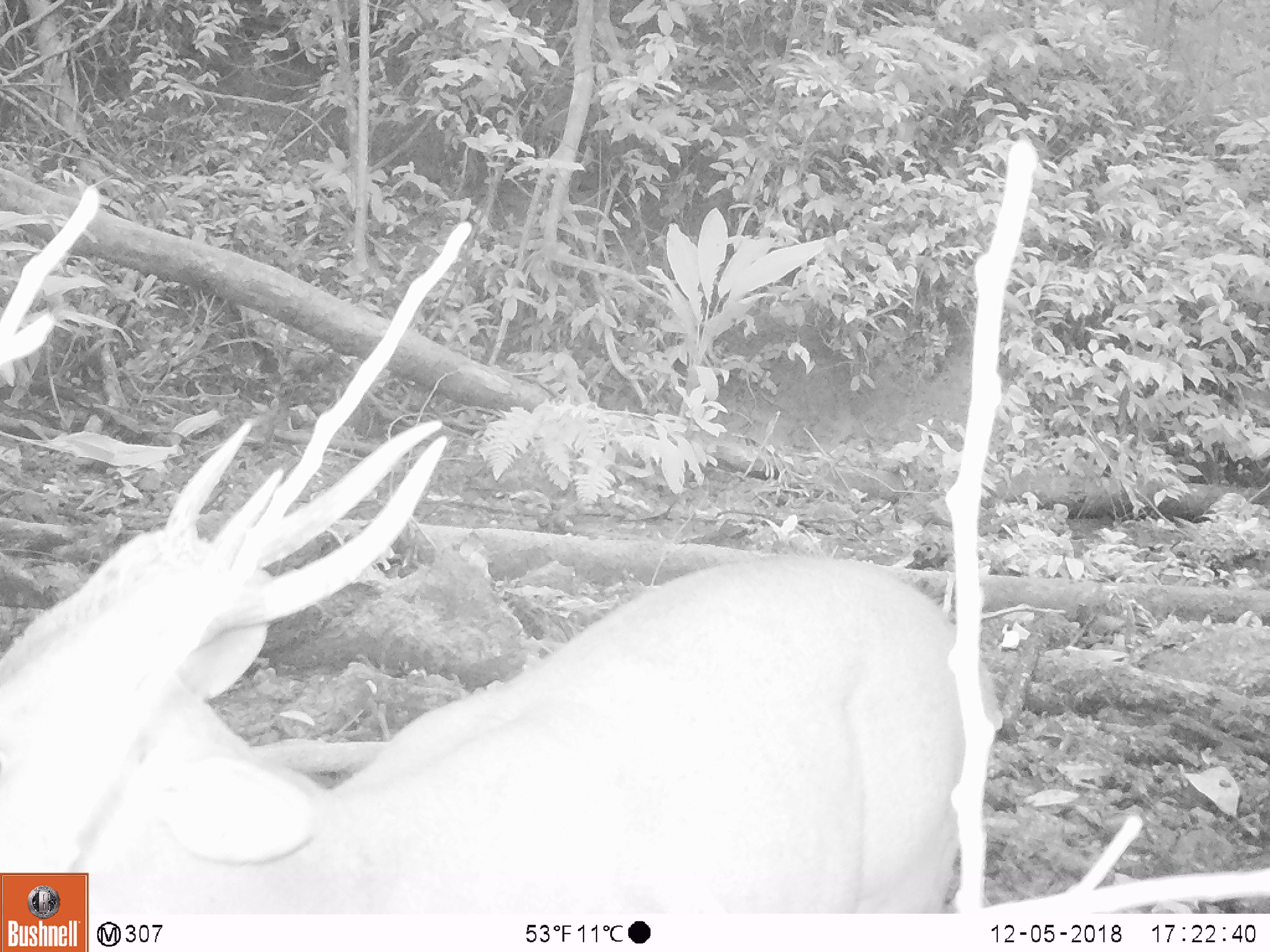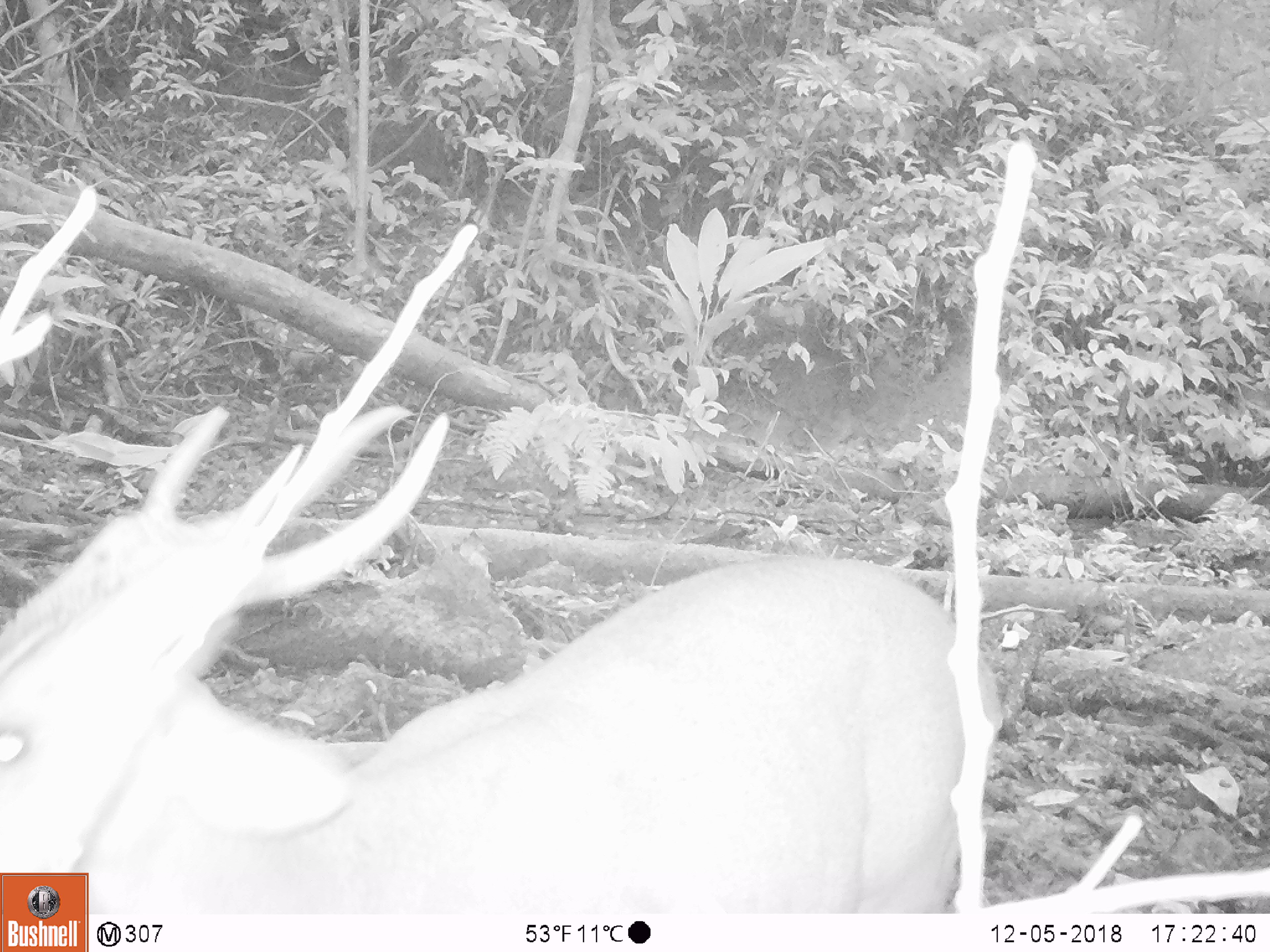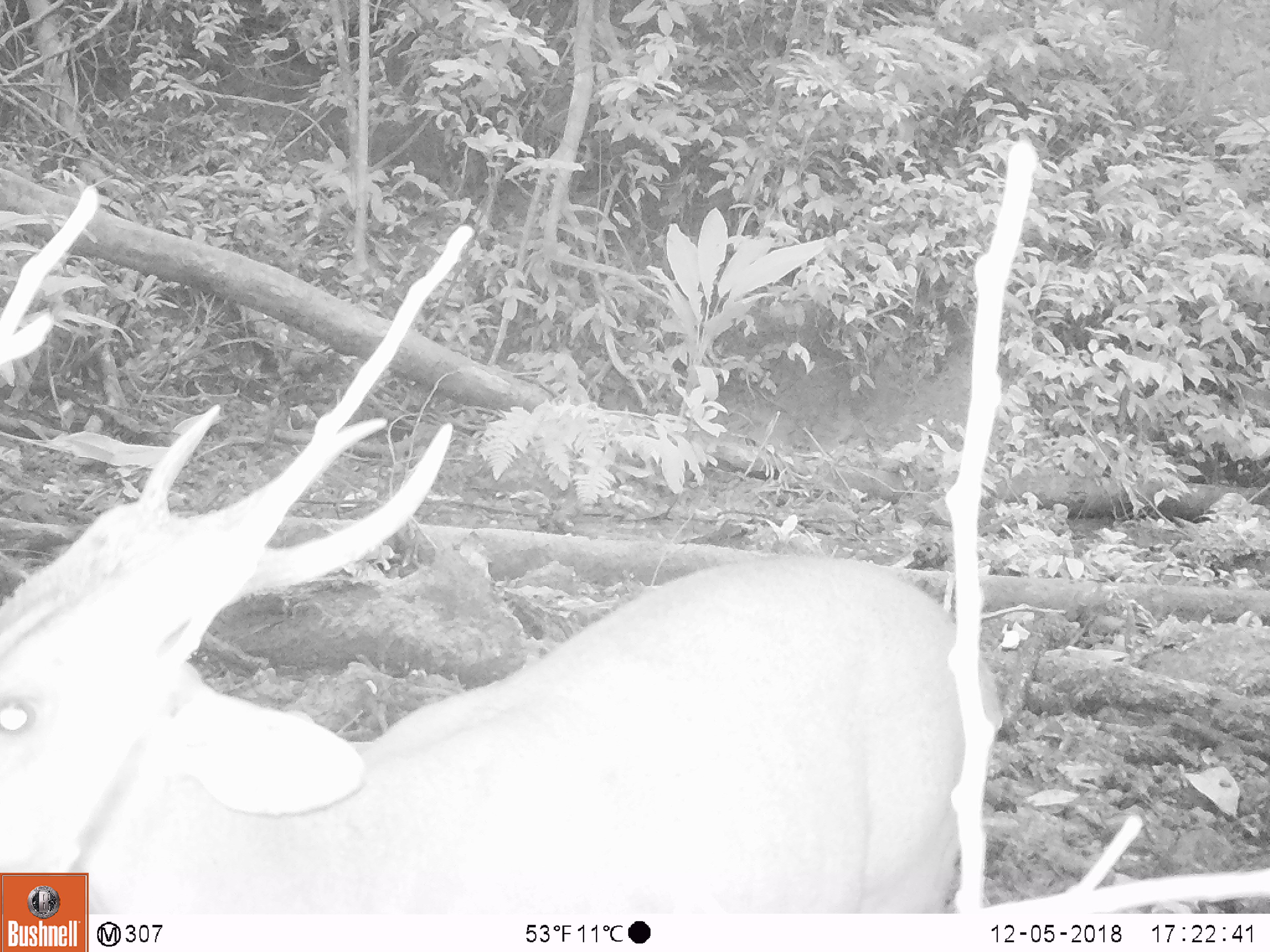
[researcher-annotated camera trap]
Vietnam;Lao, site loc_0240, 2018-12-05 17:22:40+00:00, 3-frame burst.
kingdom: Animalia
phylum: Chordata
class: Mammalia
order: Artiodactyla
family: Cervidae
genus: Muntiacus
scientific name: Muntiacus vuquangensis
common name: large-antlered muntjac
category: large antlered muntjac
Large antlered muntjac (large-antlered muntjac) (Muntiacus vuquangensis). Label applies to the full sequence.